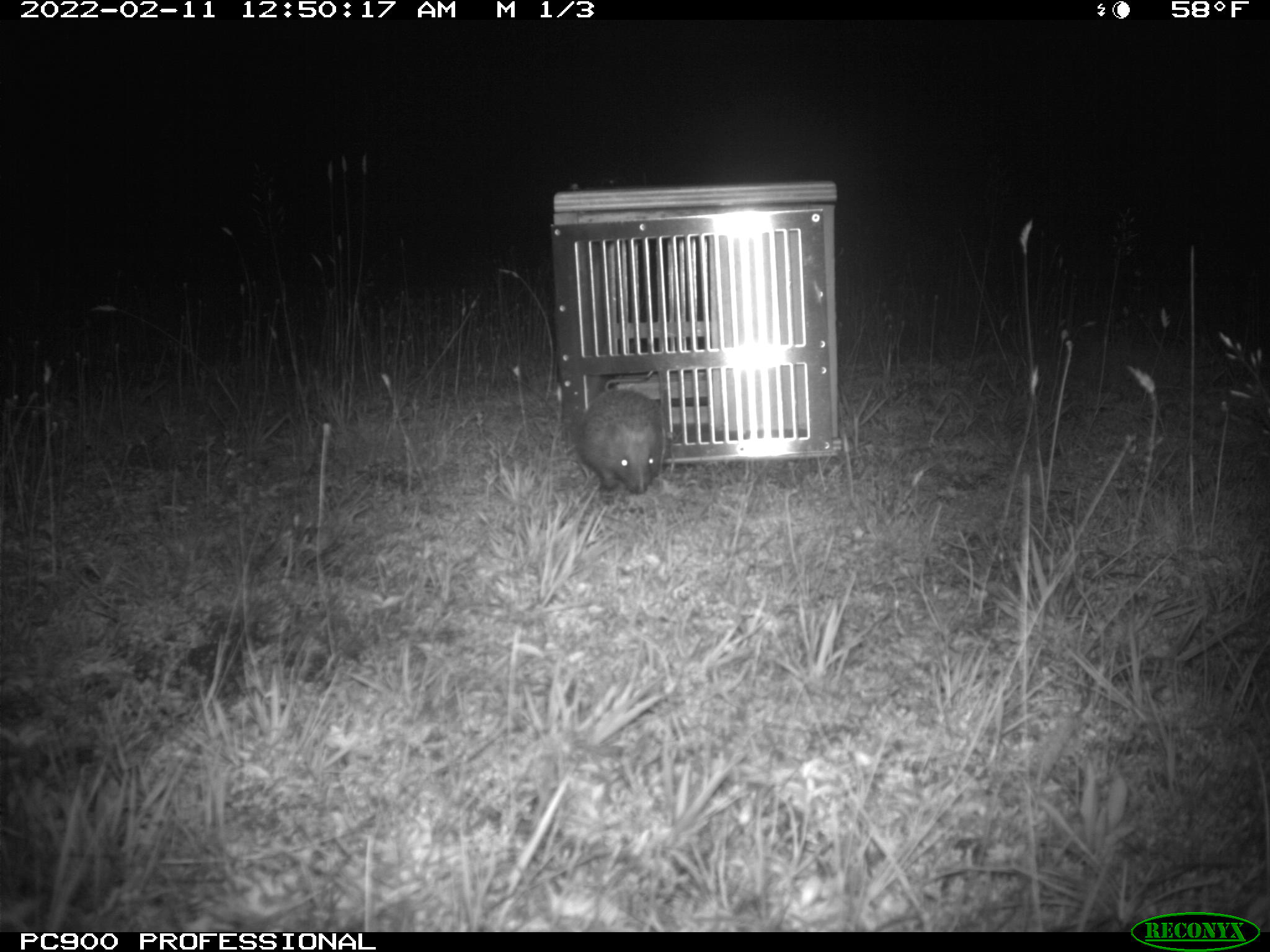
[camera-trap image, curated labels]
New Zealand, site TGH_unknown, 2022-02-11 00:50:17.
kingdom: Animalia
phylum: Chordata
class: Mammalia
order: Eulipotyphla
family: Erinaceidae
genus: Erinaceus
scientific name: Erinaceus europaeus europaeus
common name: european hedgehog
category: hedgehog